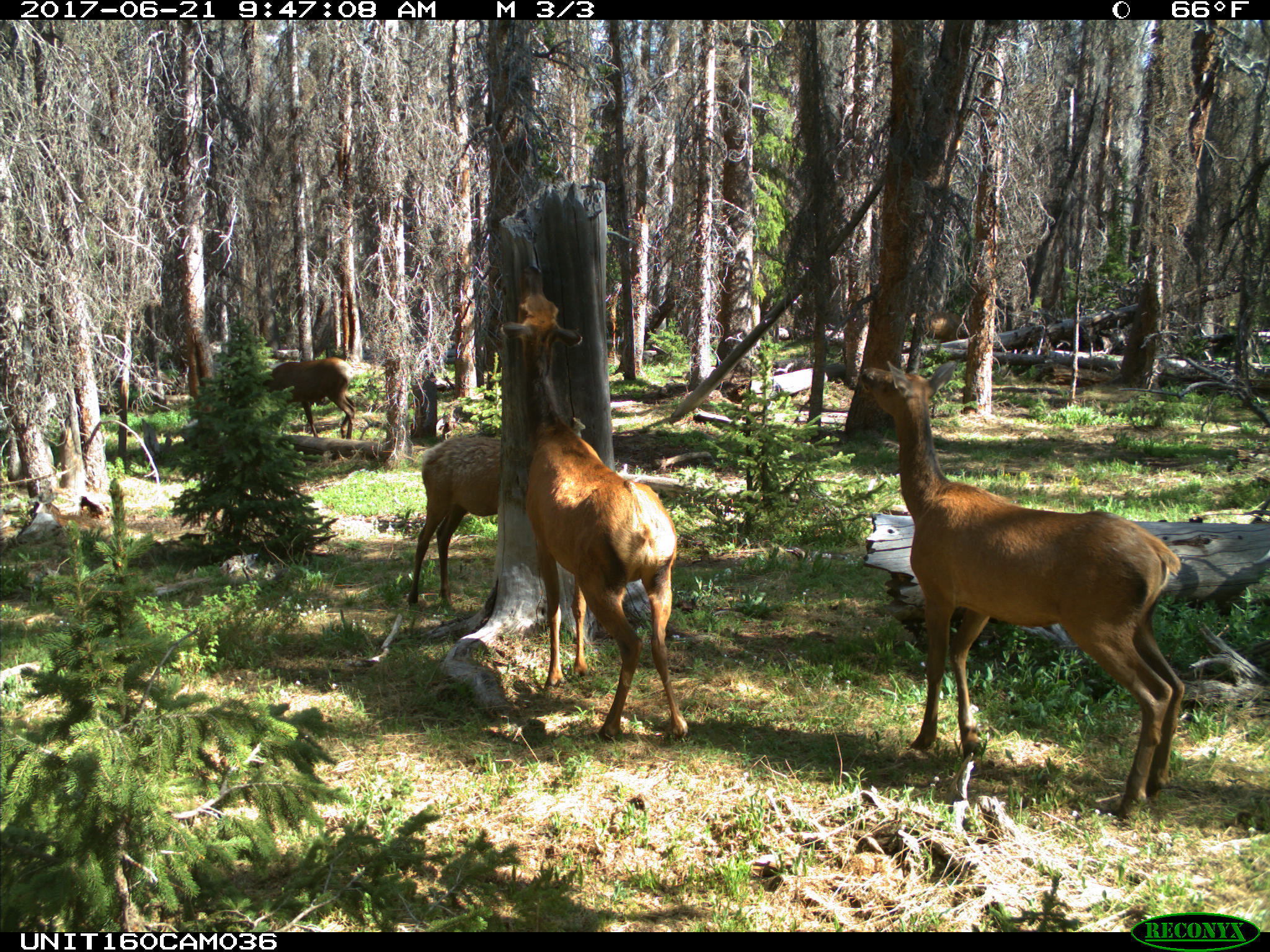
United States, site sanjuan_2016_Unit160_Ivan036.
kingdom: Animalia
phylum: Chordata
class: Mammalia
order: Artiodactyla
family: Cervidae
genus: Cervus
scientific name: Cervus elaphus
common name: red deer